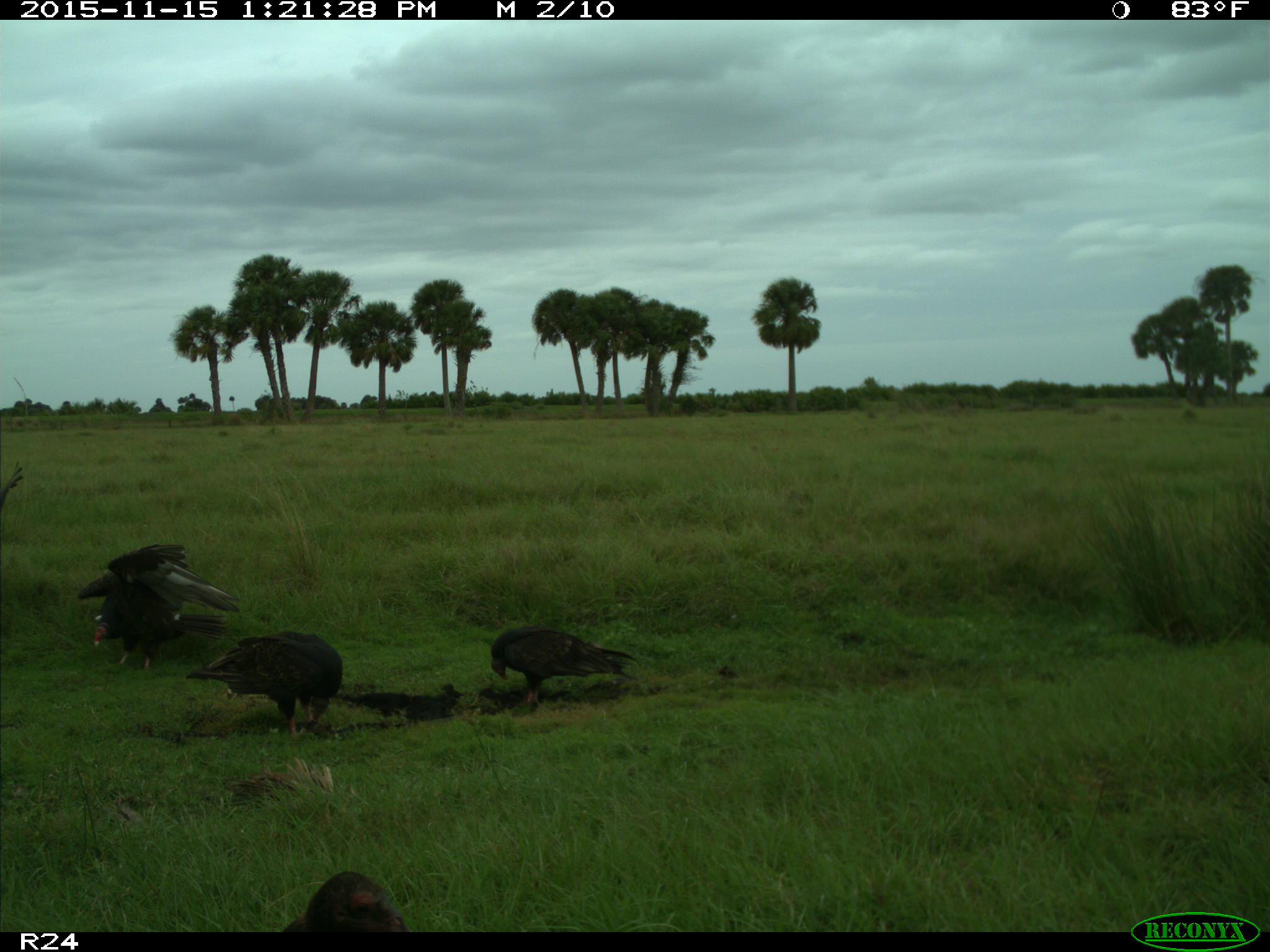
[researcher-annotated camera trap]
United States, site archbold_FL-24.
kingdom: Animalia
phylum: Chordata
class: Aves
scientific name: Aves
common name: birds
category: unidentified bird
Unidentified bird (birds) (Aves).